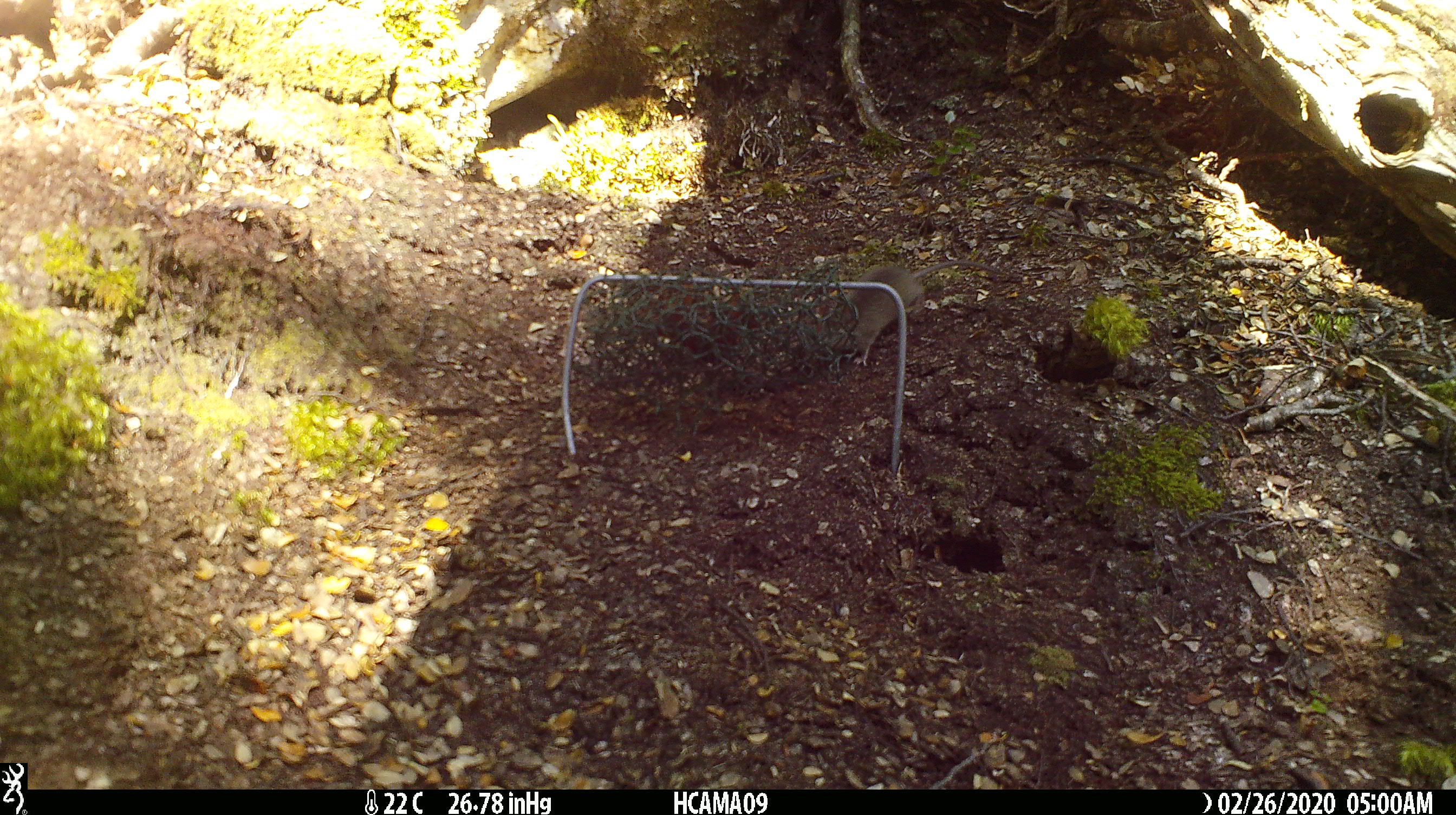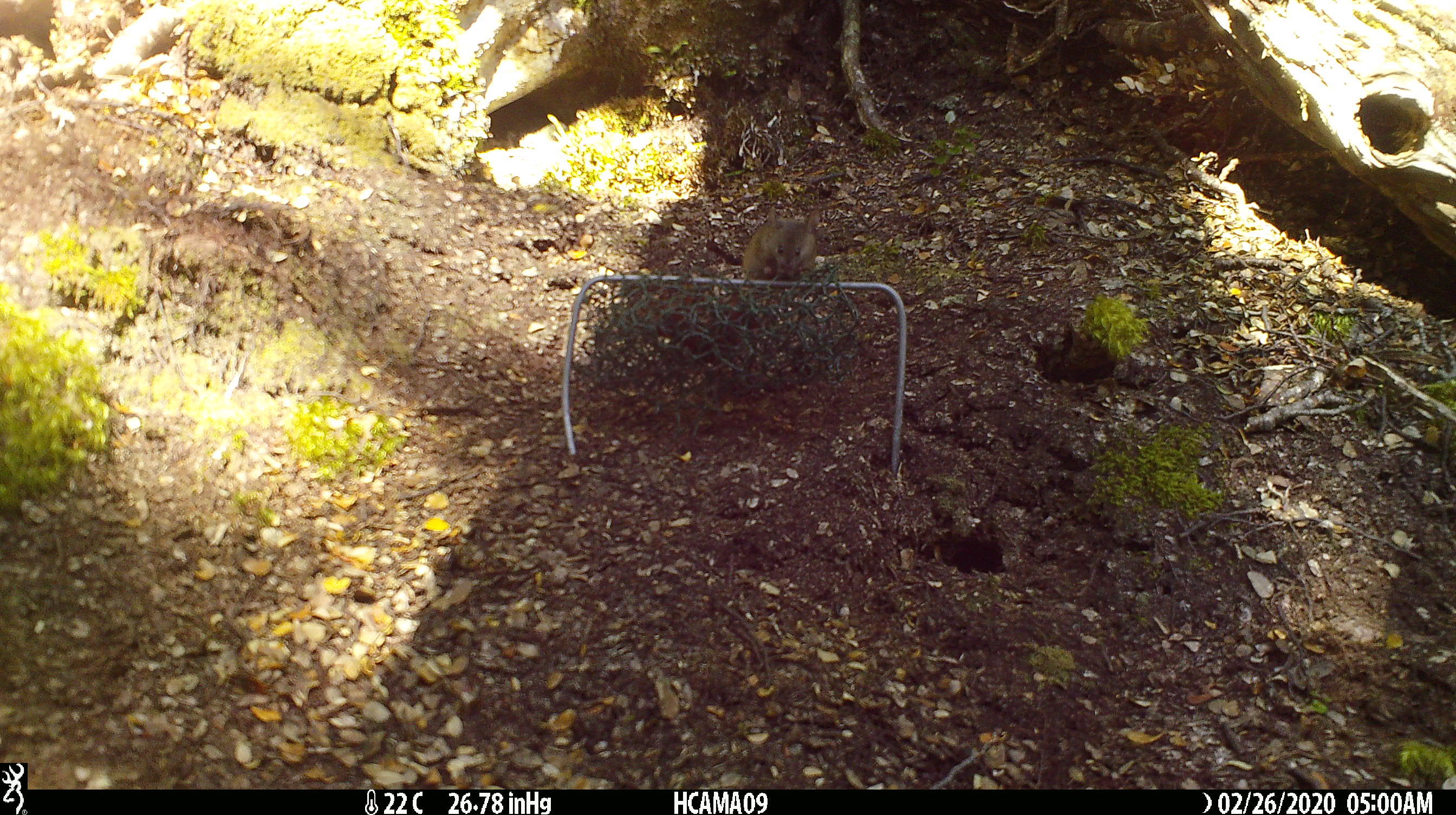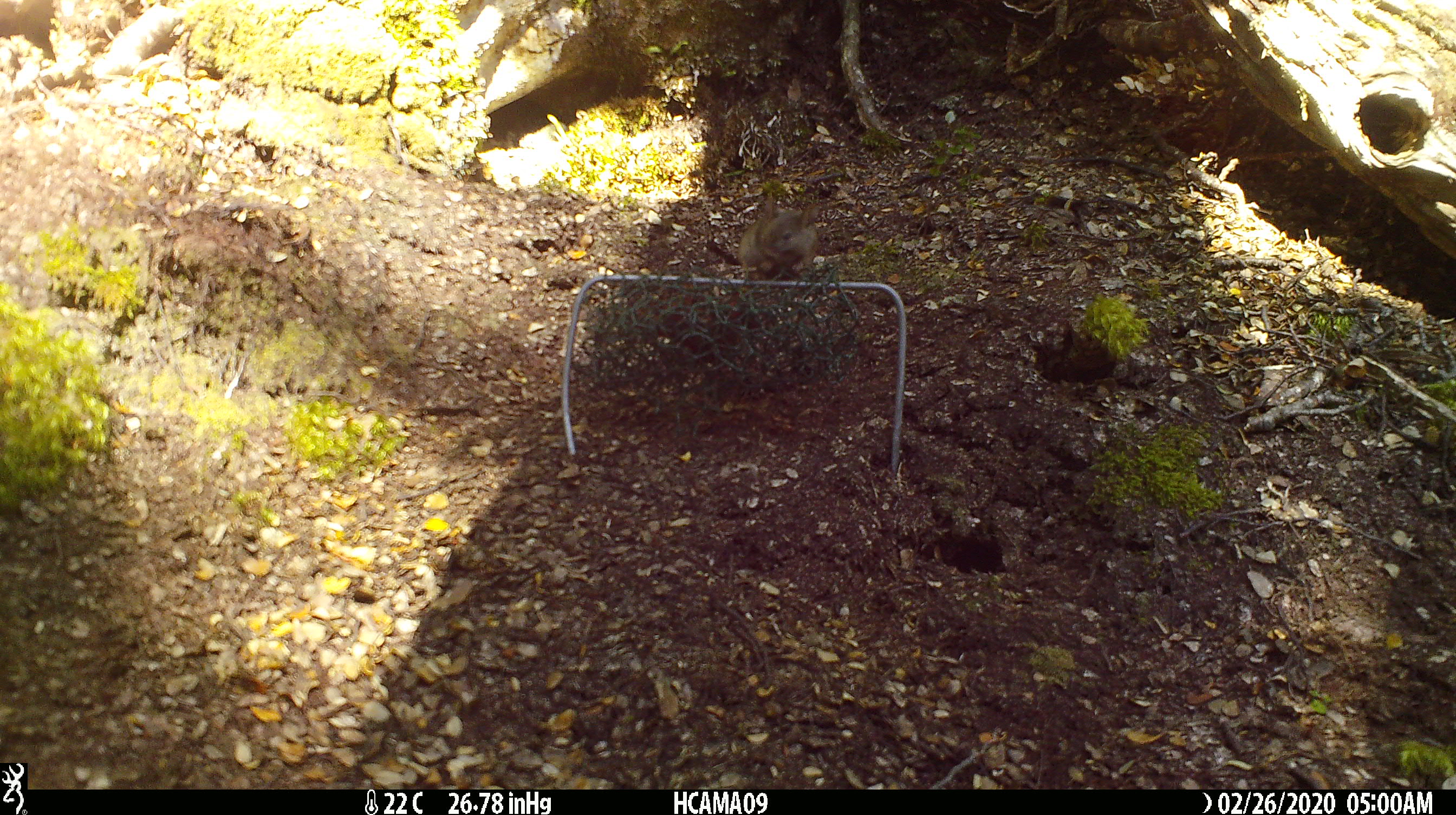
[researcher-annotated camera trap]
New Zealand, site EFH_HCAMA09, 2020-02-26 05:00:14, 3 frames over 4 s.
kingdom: Animalia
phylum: Chordata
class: Mammalia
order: Rodentia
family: Muridae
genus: Mus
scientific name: Mus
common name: mouse